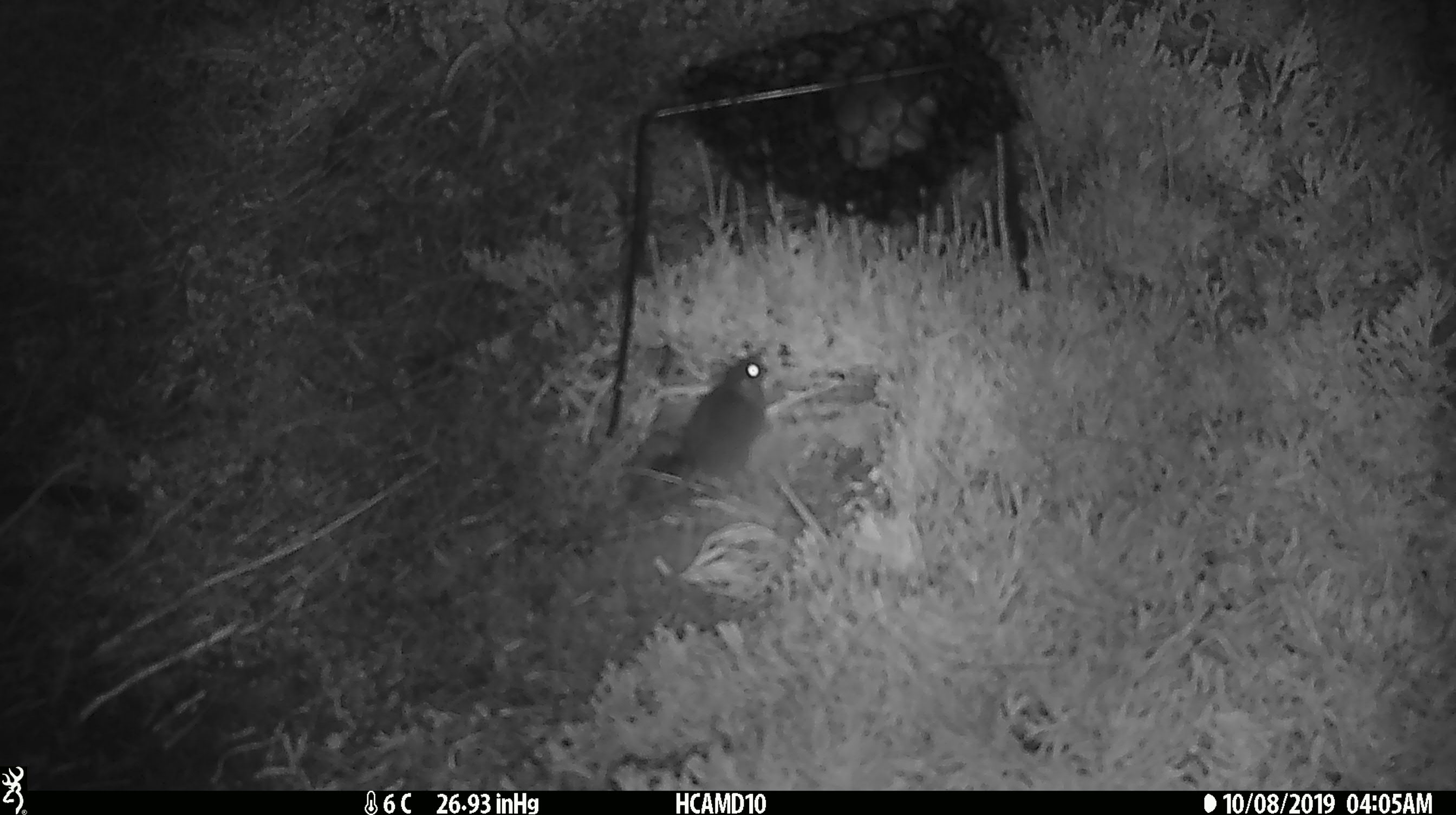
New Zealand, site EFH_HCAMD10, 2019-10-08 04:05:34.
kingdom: Animalia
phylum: Chordata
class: Mammalia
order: Rodentia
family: Muridae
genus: Mus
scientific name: Mus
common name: mouse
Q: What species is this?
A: Mouse (Mus).